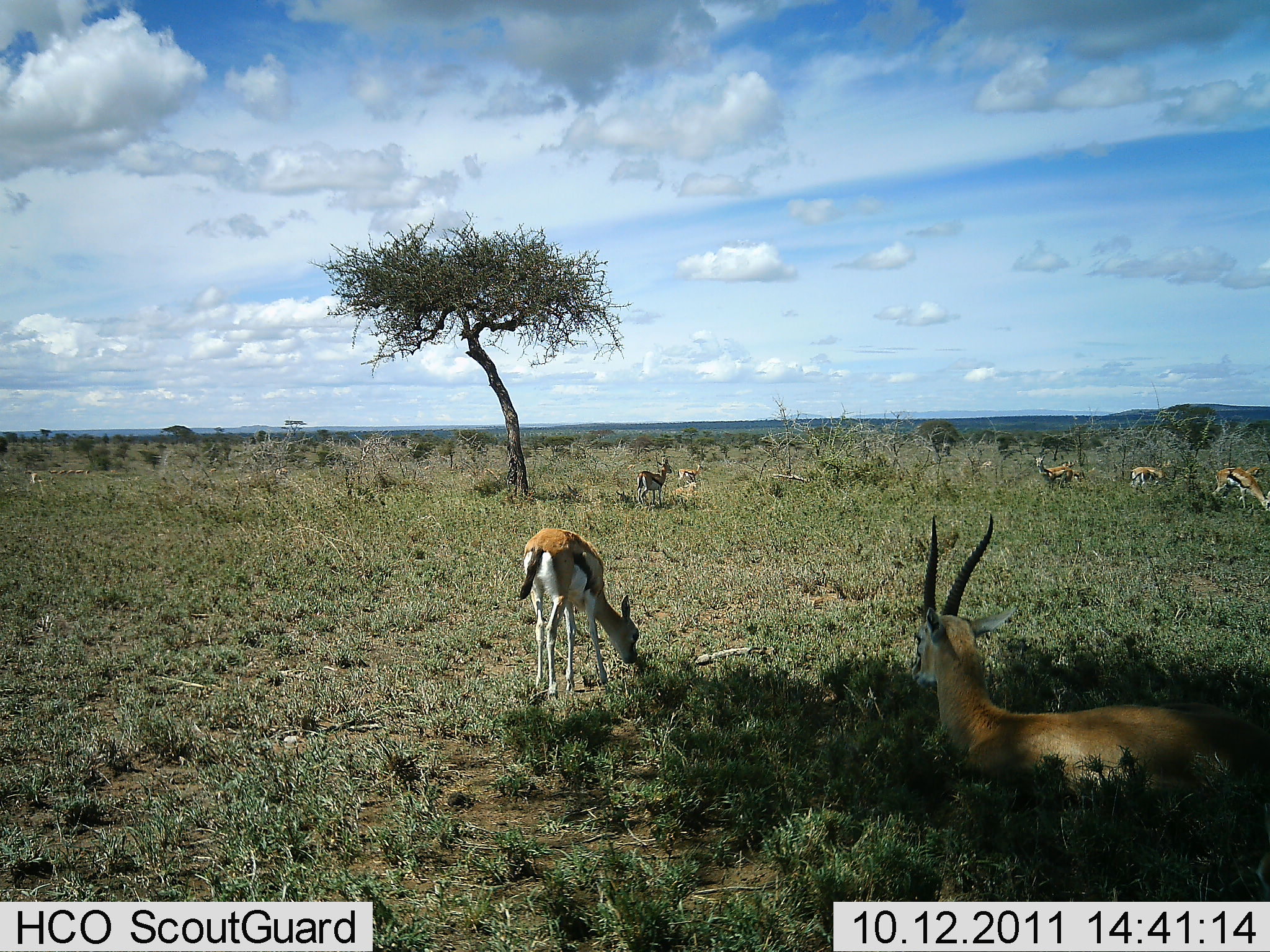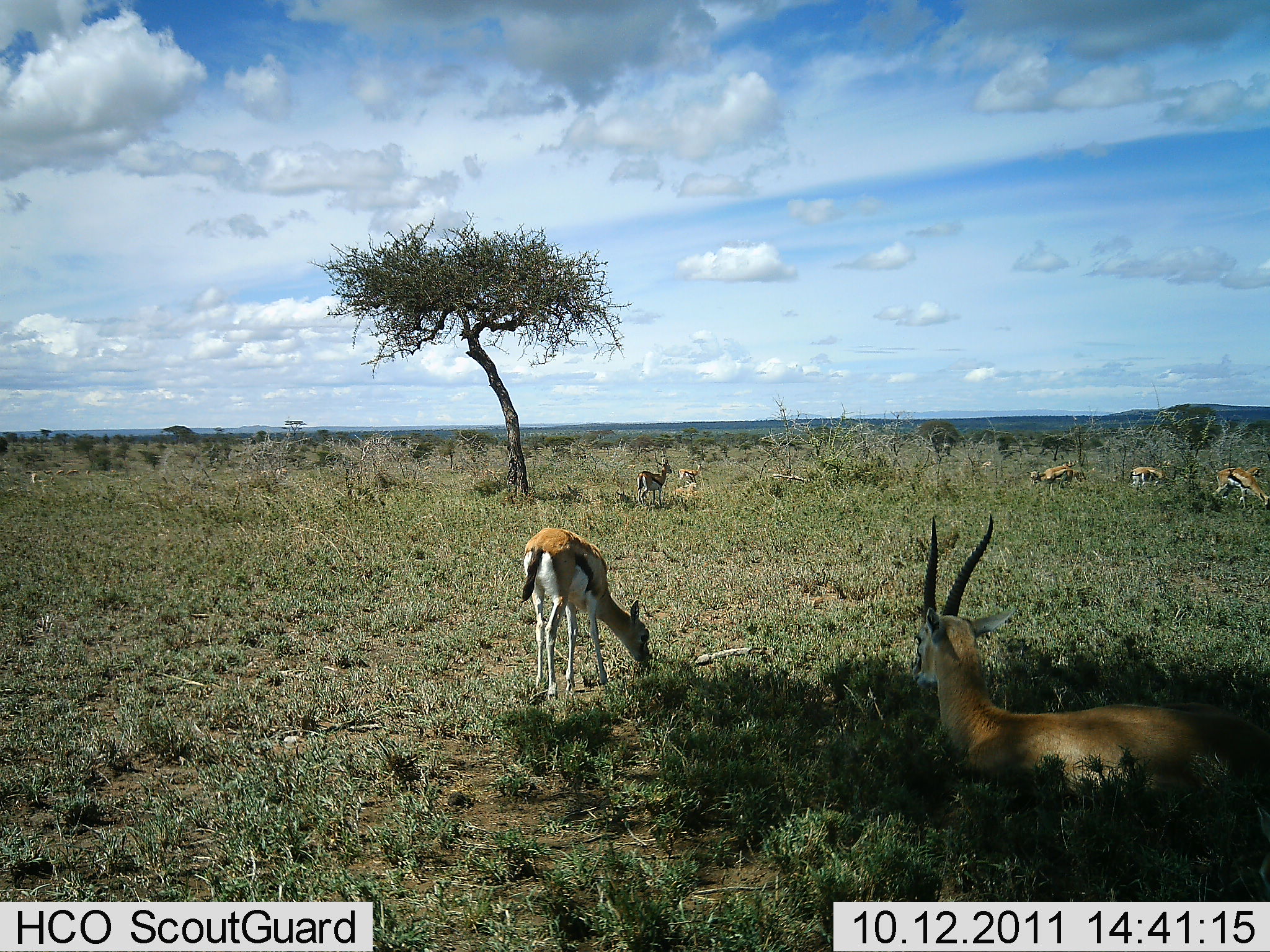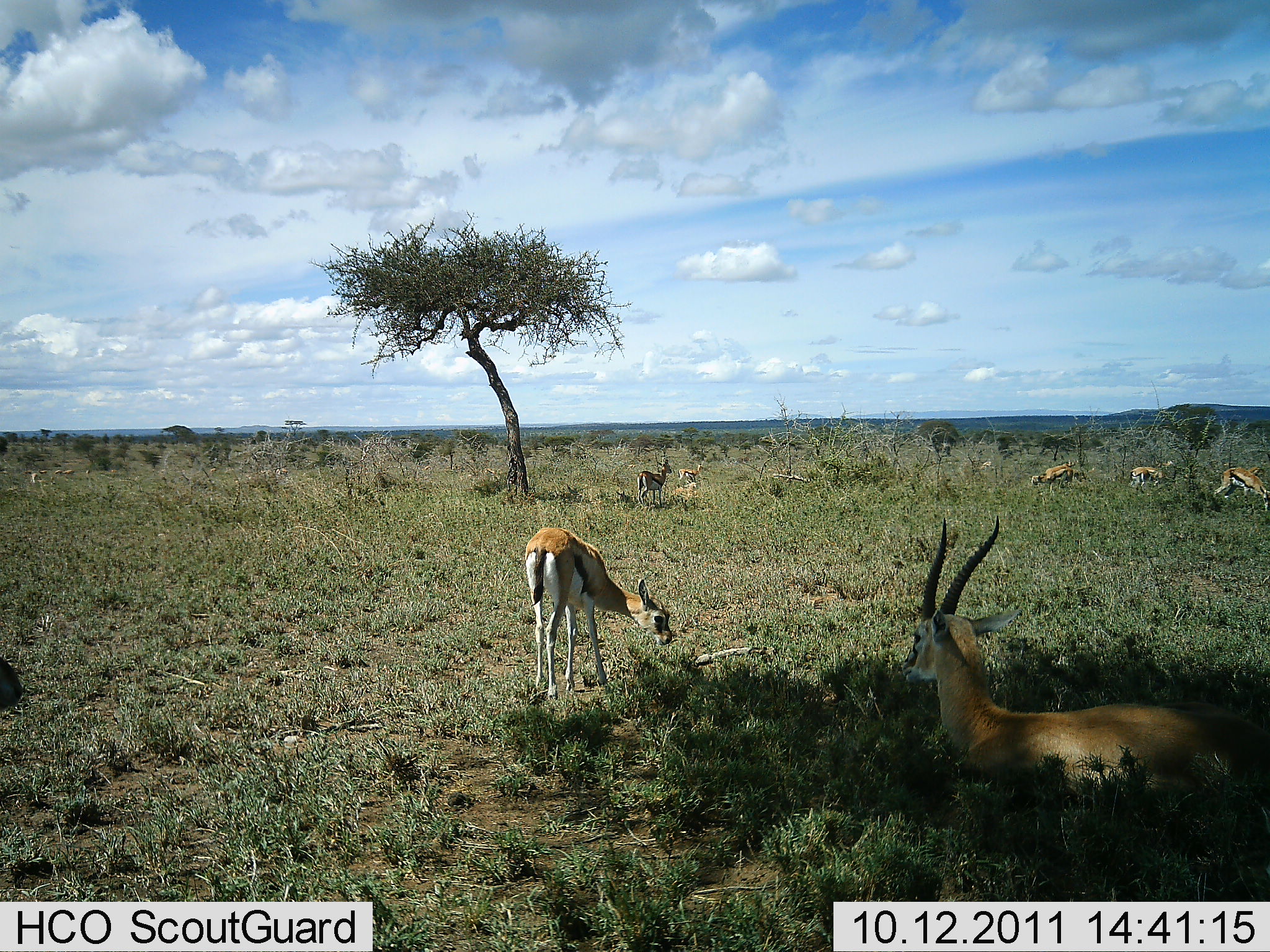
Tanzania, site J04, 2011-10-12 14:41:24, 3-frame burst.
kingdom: Animalia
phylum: Chordata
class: Mammalia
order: Artiodactyla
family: Bovidae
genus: Eudorcas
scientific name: Eudorcas thomsonii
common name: thomson's gazelle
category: gazellethomsons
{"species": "gazellethomsons (thomson's gazelle) (Eudorcas thomsonii)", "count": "8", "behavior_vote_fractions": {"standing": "46%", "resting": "92%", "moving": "8%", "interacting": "8%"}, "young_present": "8%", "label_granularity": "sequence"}